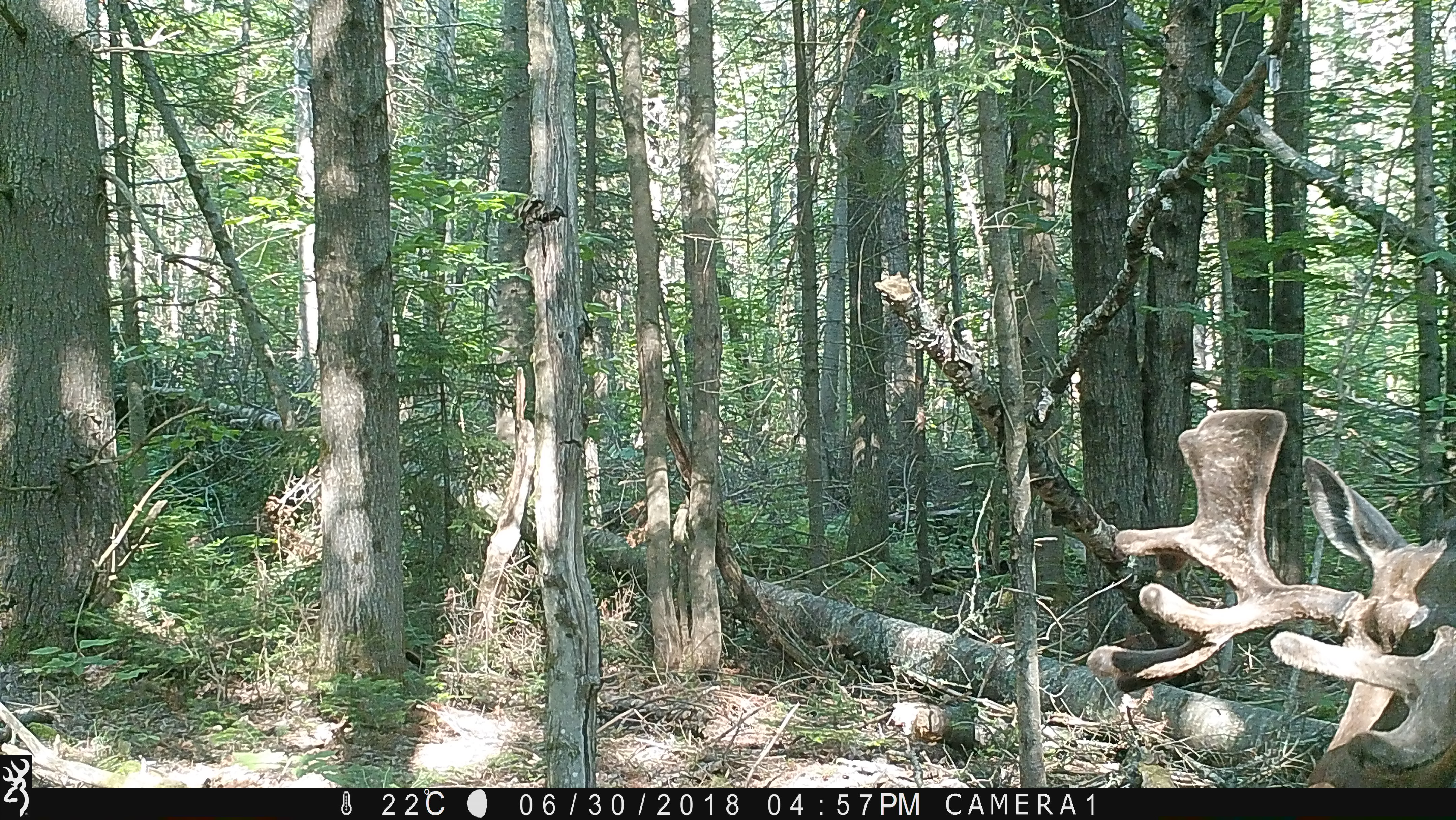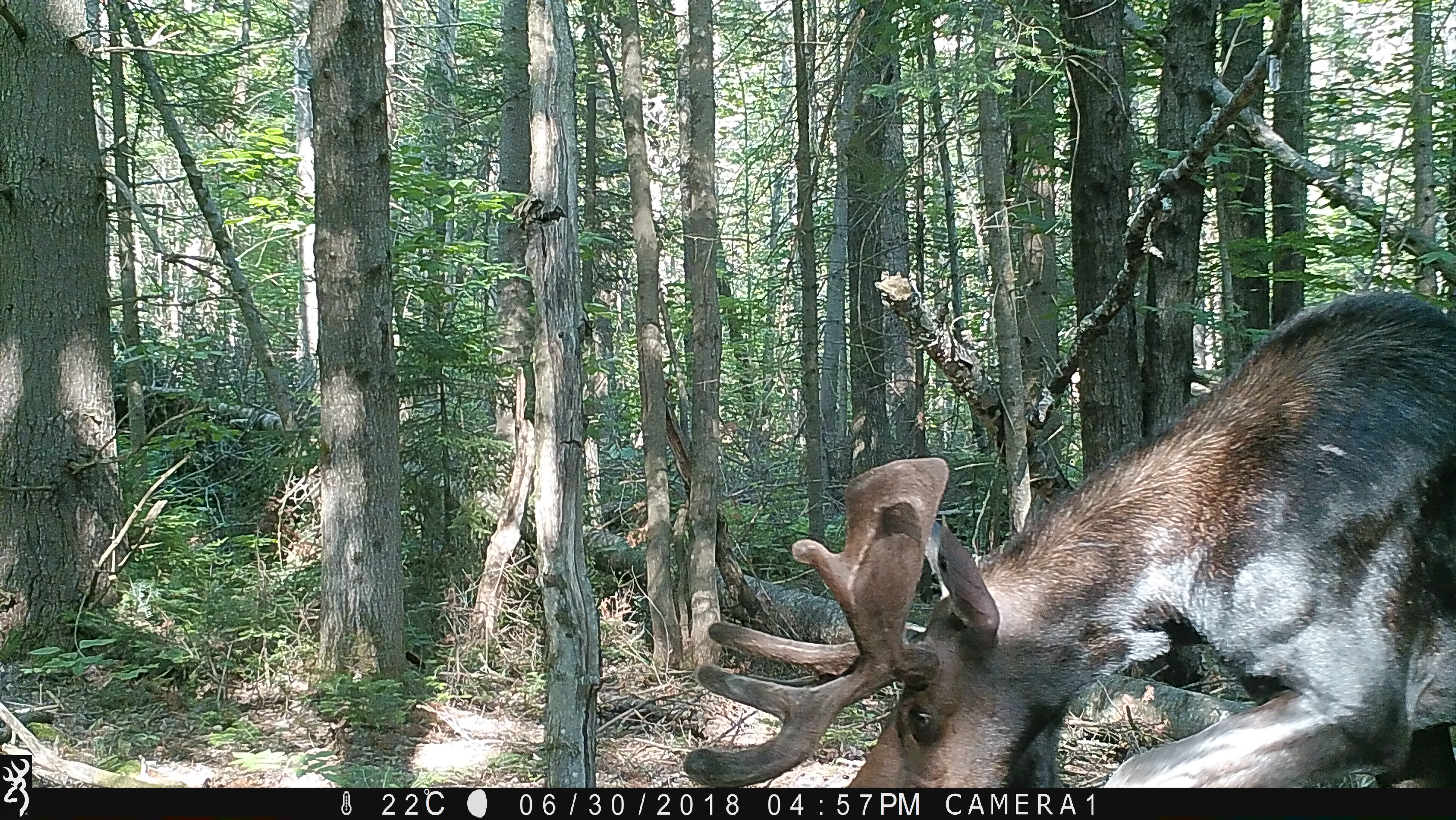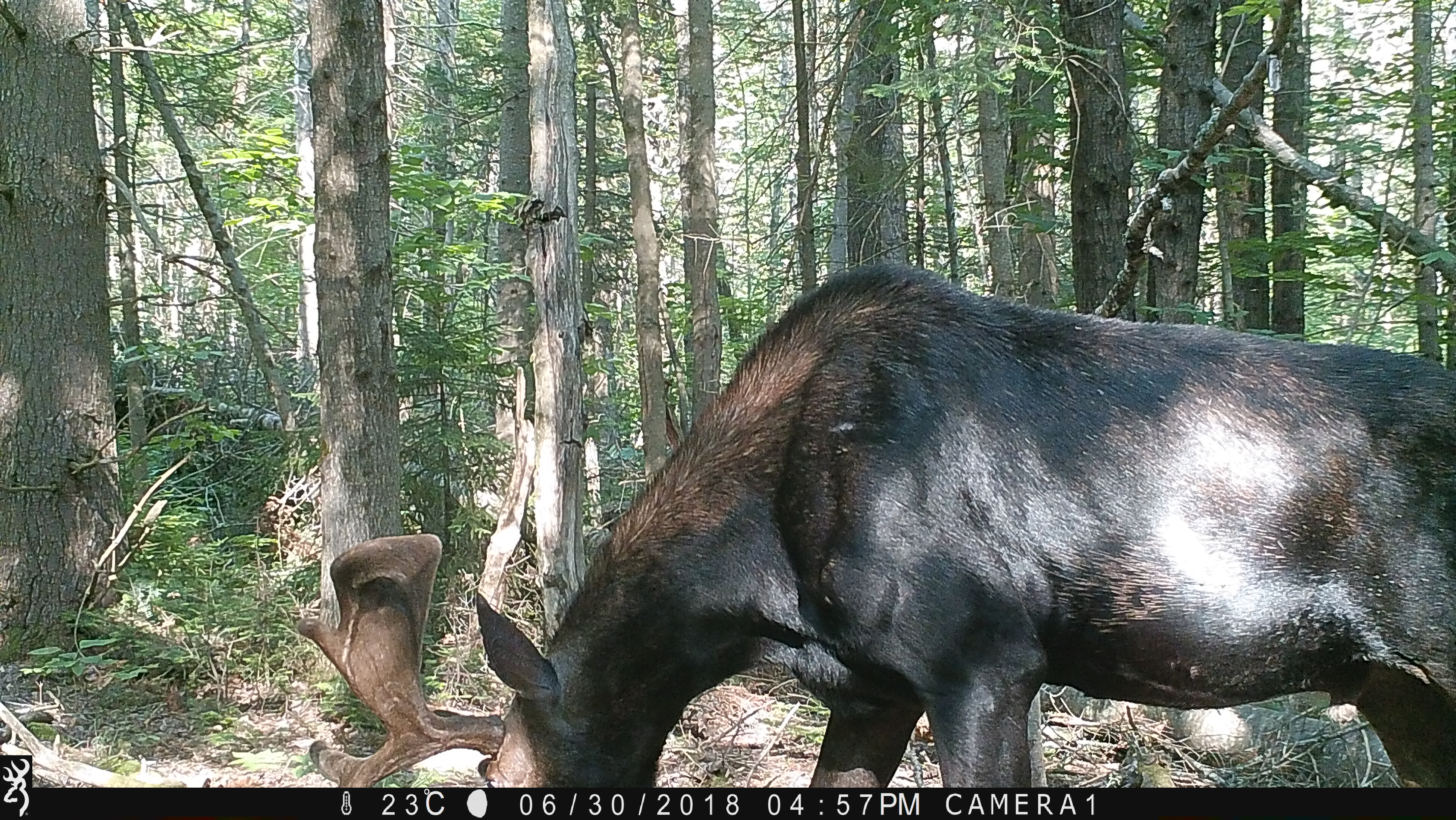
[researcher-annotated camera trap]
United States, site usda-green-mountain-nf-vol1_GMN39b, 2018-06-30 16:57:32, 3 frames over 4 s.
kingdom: Animalia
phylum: Chordata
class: Mammalia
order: Artiodactyla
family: Cervidae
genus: Alces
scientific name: Alces alces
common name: moose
Moose (Alces alces).